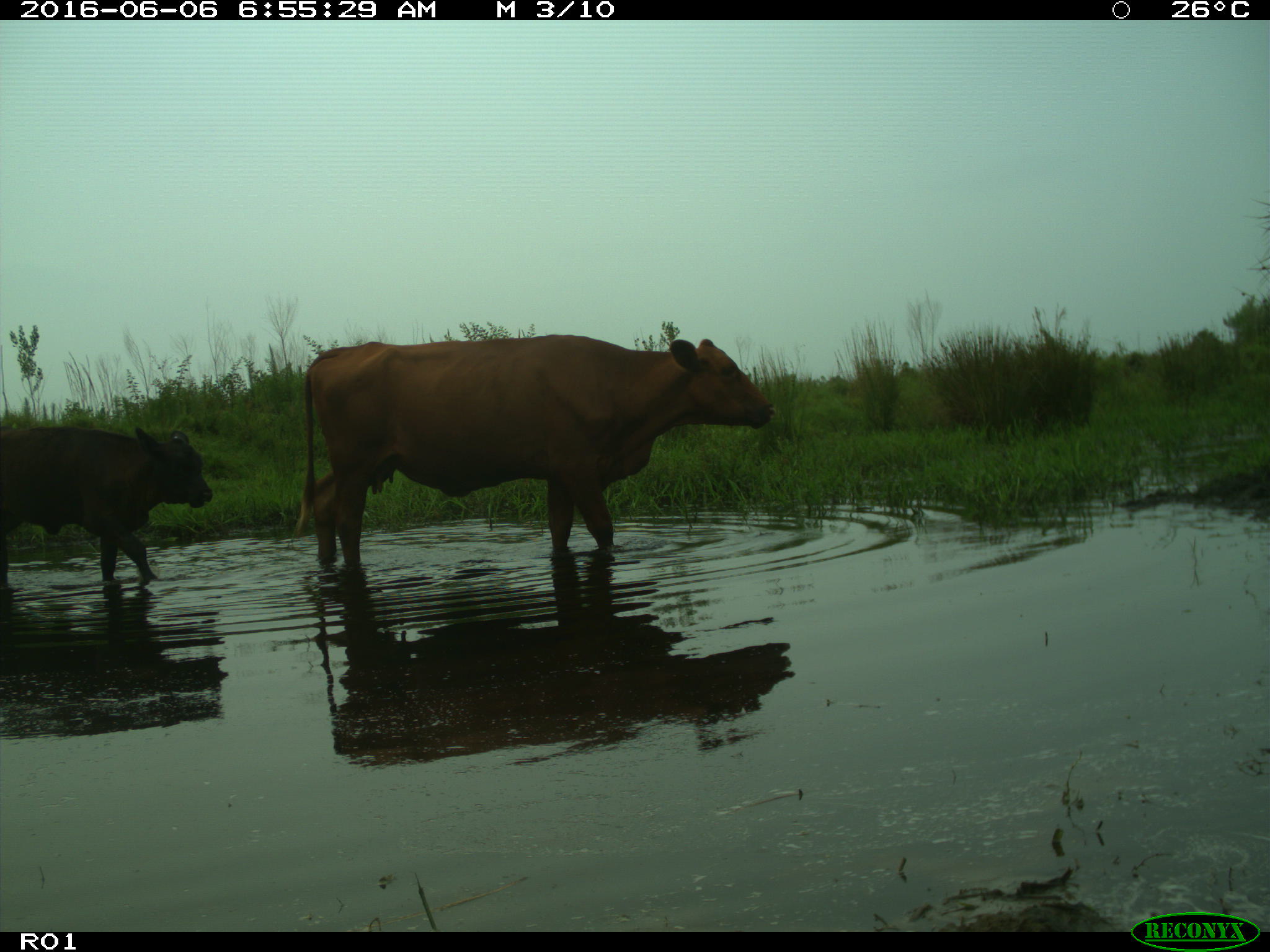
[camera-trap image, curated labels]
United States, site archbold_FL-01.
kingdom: Animalia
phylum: Chordata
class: Mammalia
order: Artiodactyla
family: Bovidae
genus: Bos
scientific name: Bos taurus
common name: domestic cow